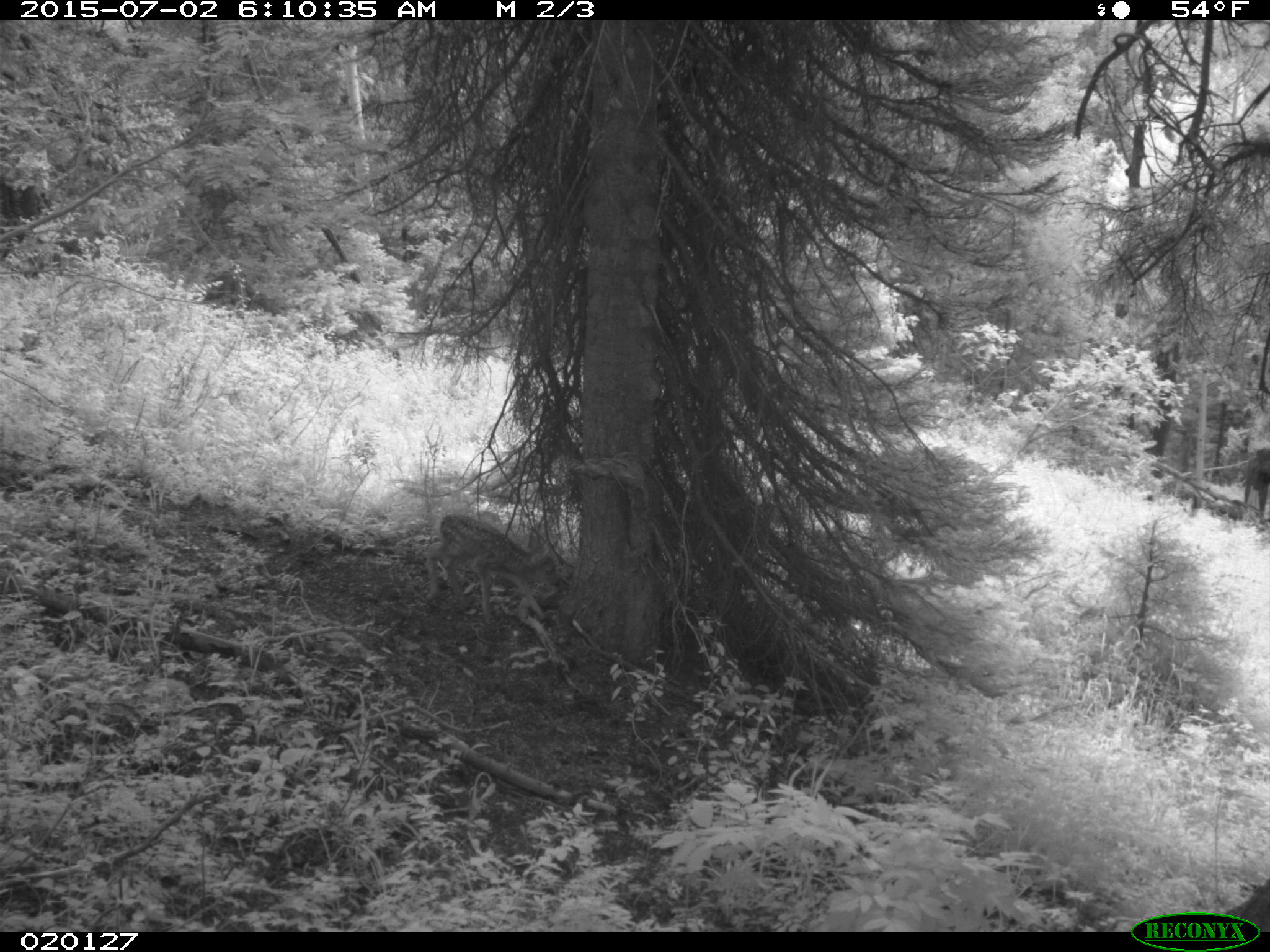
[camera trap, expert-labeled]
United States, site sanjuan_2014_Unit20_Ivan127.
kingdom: Animalia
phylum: Chordata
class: Mammalia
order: Artiodactyla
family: Cervidae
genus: Odocoileus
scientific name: Odocoileus hemionus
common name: mule deer